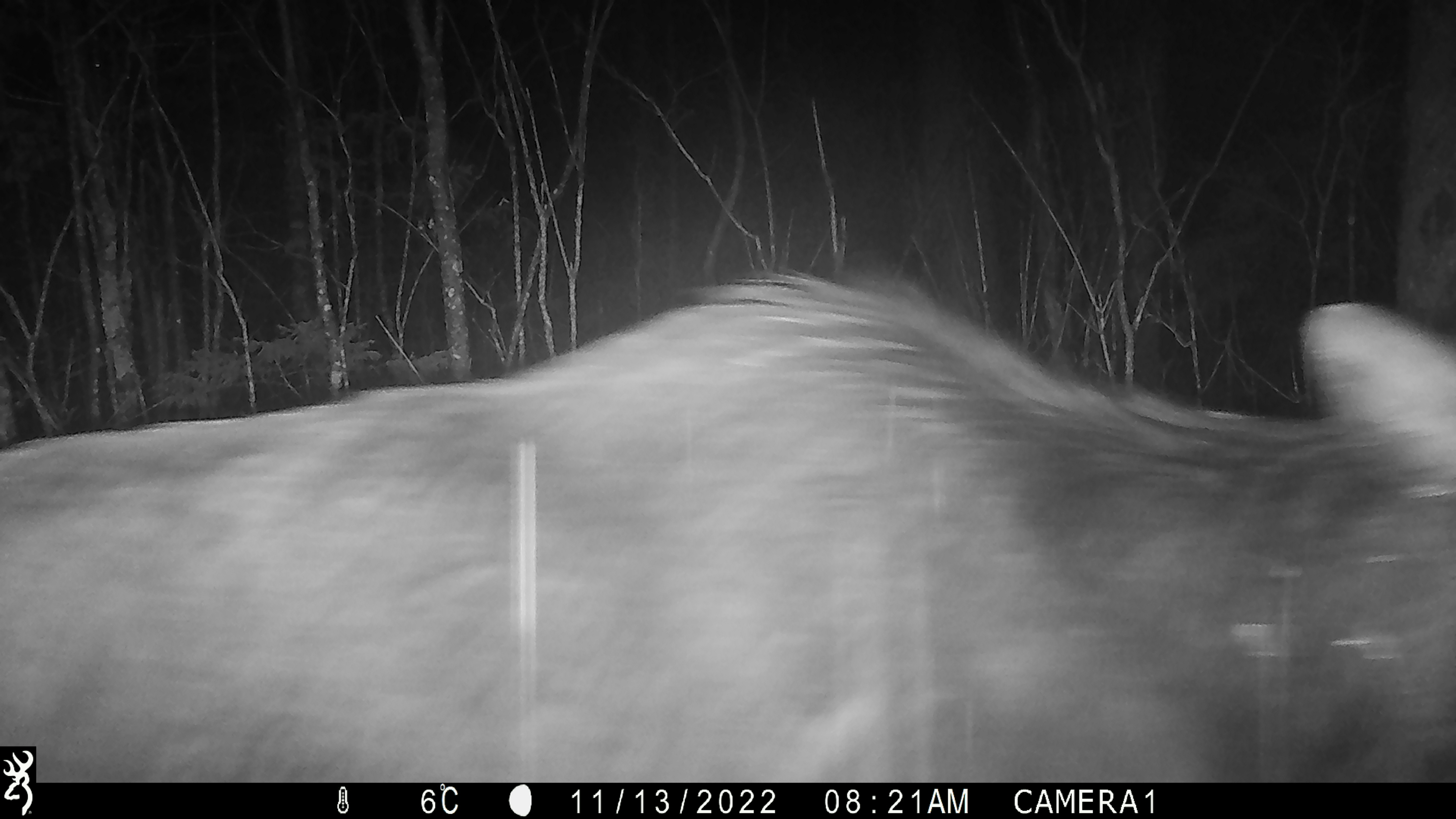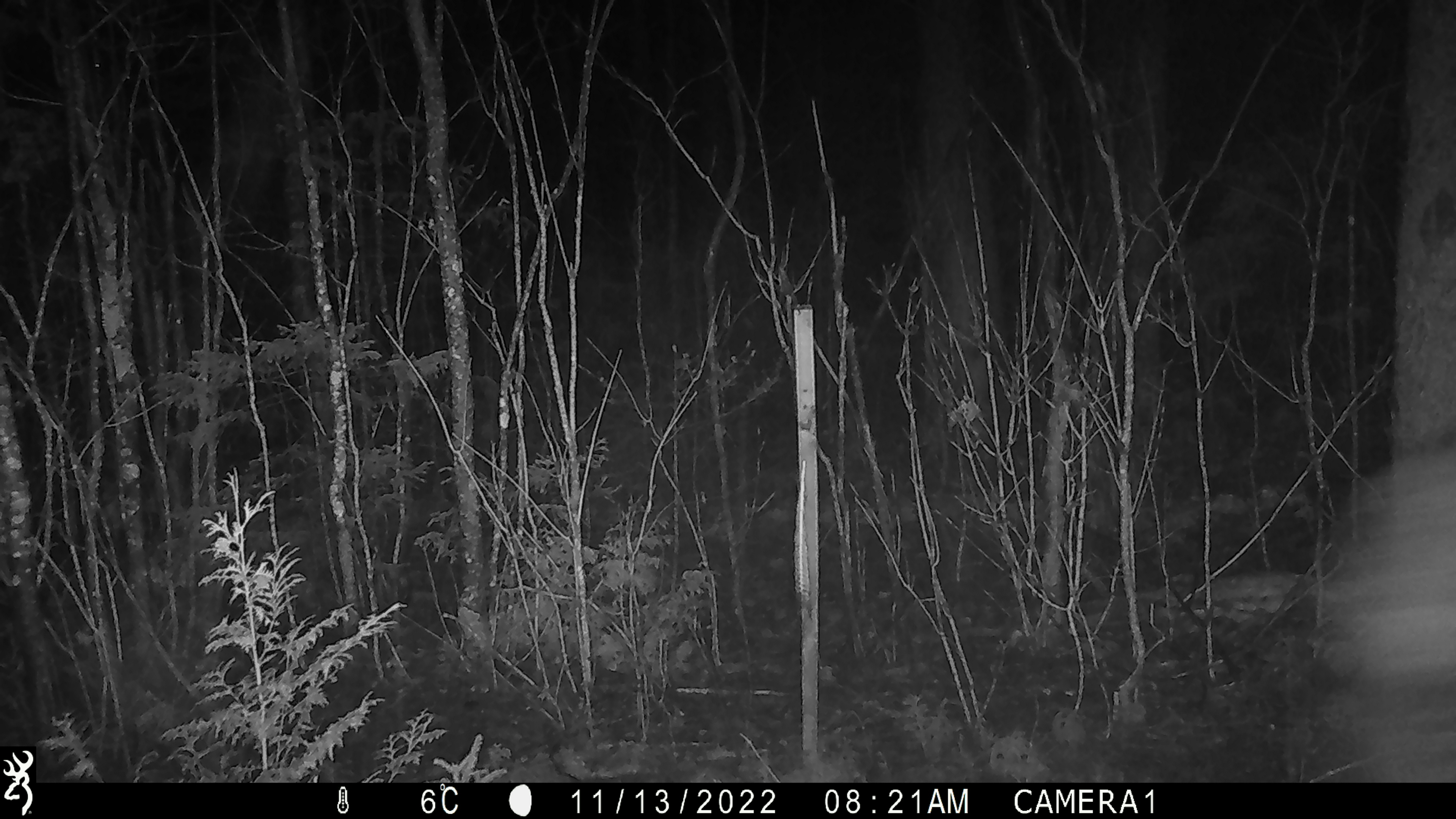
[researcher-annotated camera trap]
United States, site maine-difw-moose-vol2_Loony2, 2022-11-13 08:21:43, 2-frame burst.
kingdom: Animalia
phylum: Chordata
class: Mammalia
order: Artiodactyla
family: Cervidae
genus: Alces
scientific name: Alces alces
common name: moose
Moose (Alces alces).